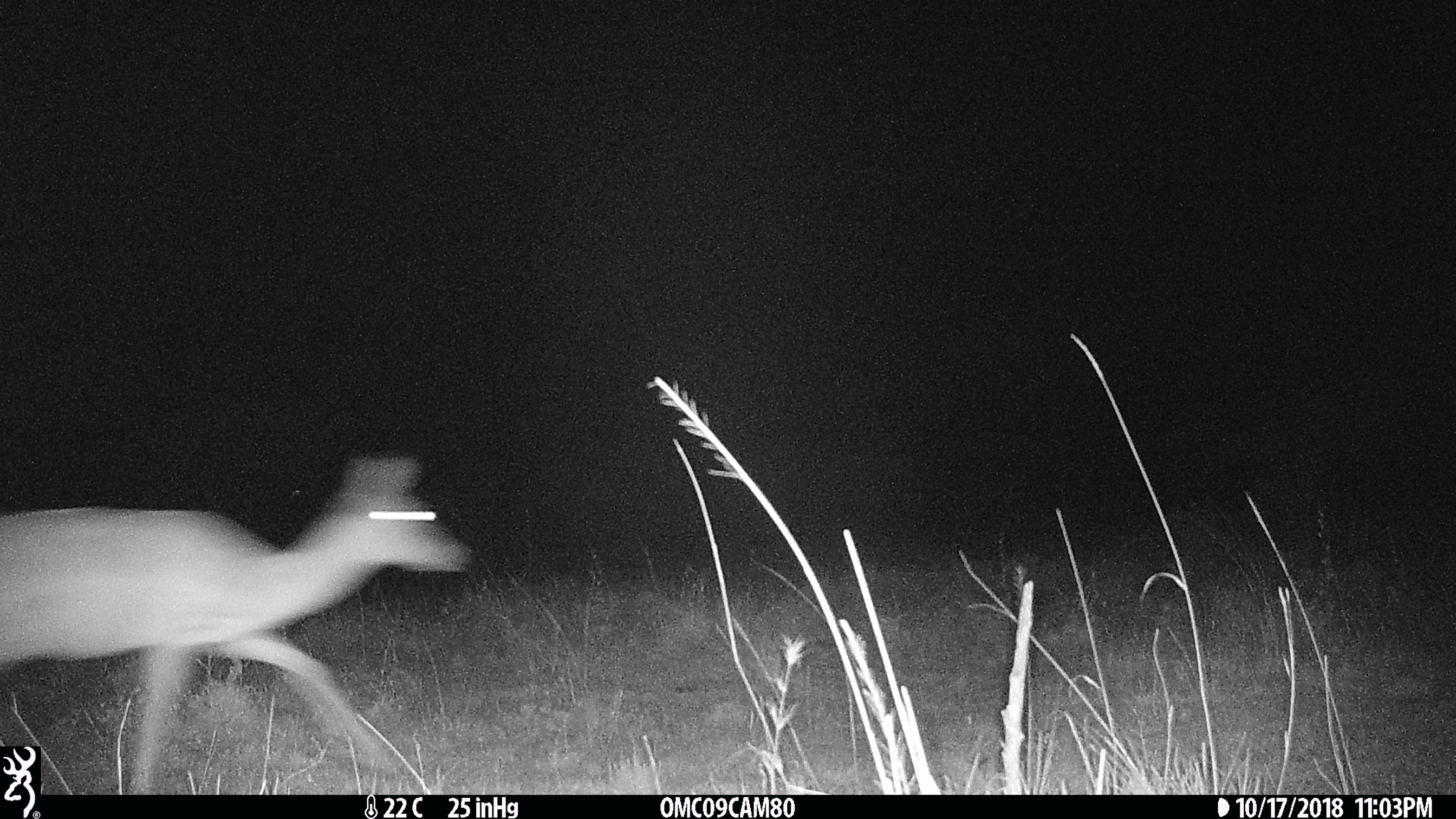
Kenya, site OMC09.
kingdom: Animalia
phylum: Chordata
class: Mammalia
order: Artiodactyla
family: Bovidae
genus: Aepyceros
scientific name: Aepyceros melampus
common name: impala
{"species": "impala (Aepyceros melampus)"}